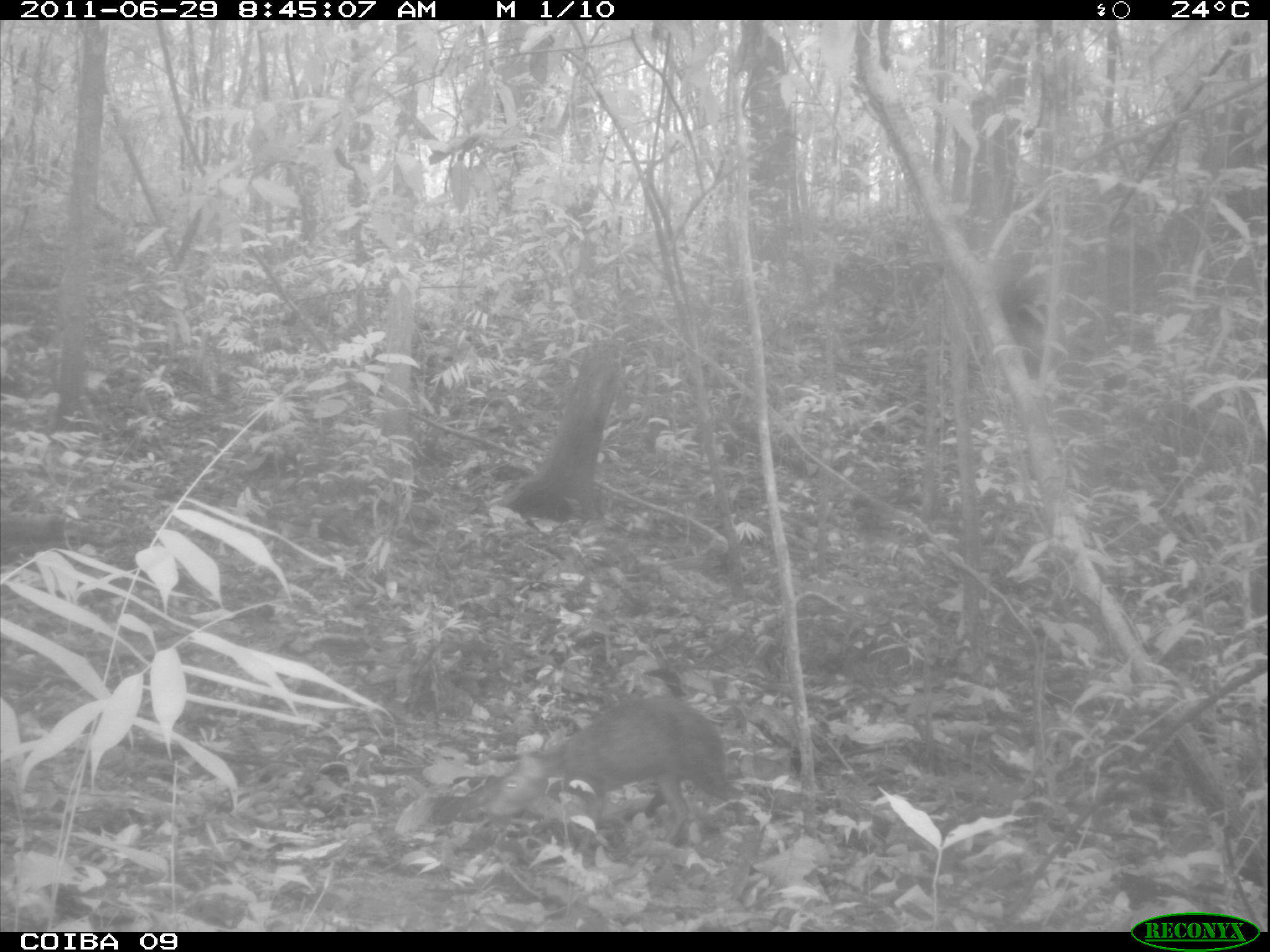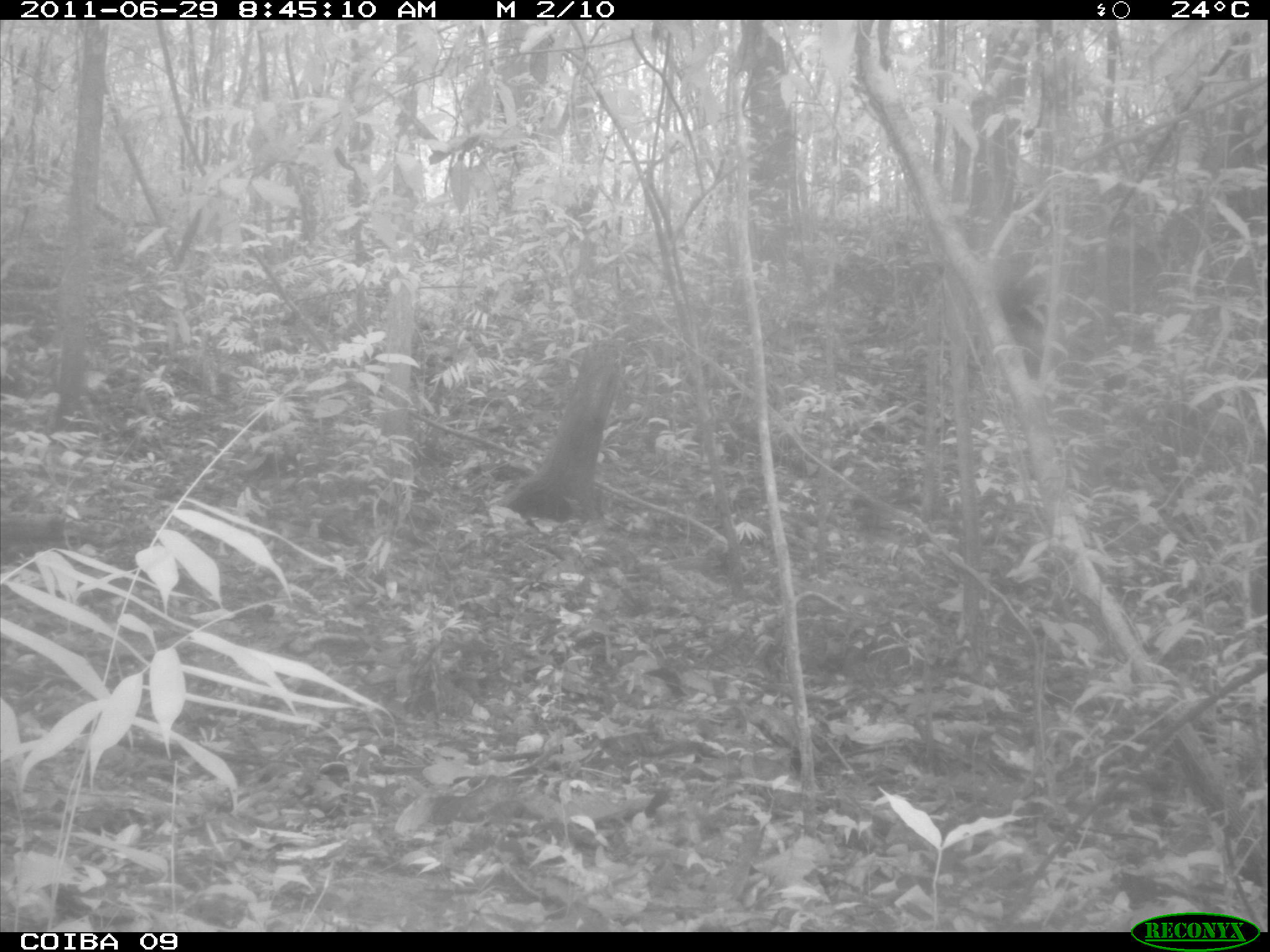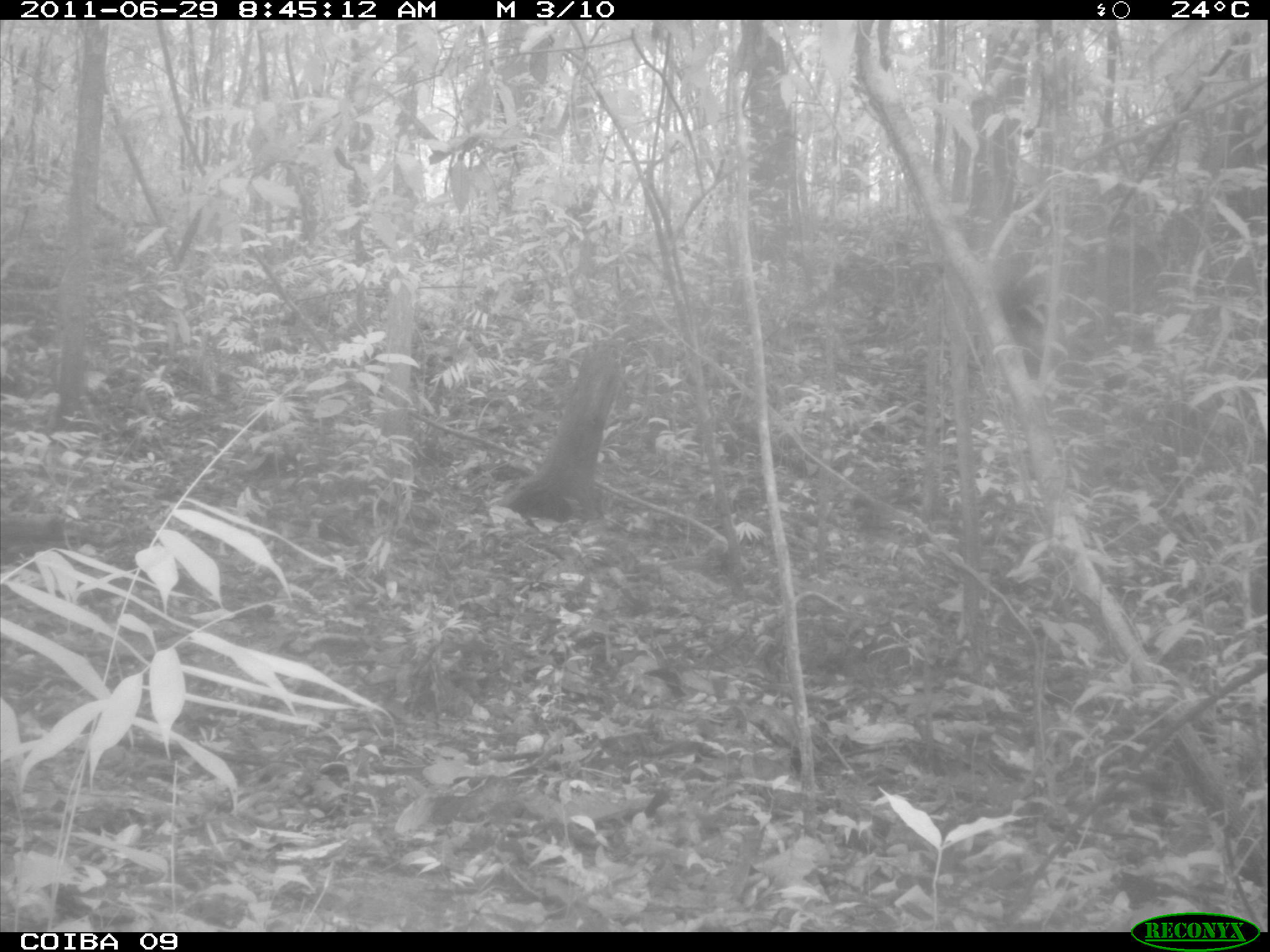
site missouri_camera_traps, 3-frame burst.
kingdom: Animalia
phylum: Chordata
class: Mammalia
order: Rodentia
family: Dasyproctidae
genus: Dasyprocta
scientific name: Dasyprocta coibae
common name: coiban agouti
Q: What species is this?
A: Coiban agouti (Dasyprocta coibae).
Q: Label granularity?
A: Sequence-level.